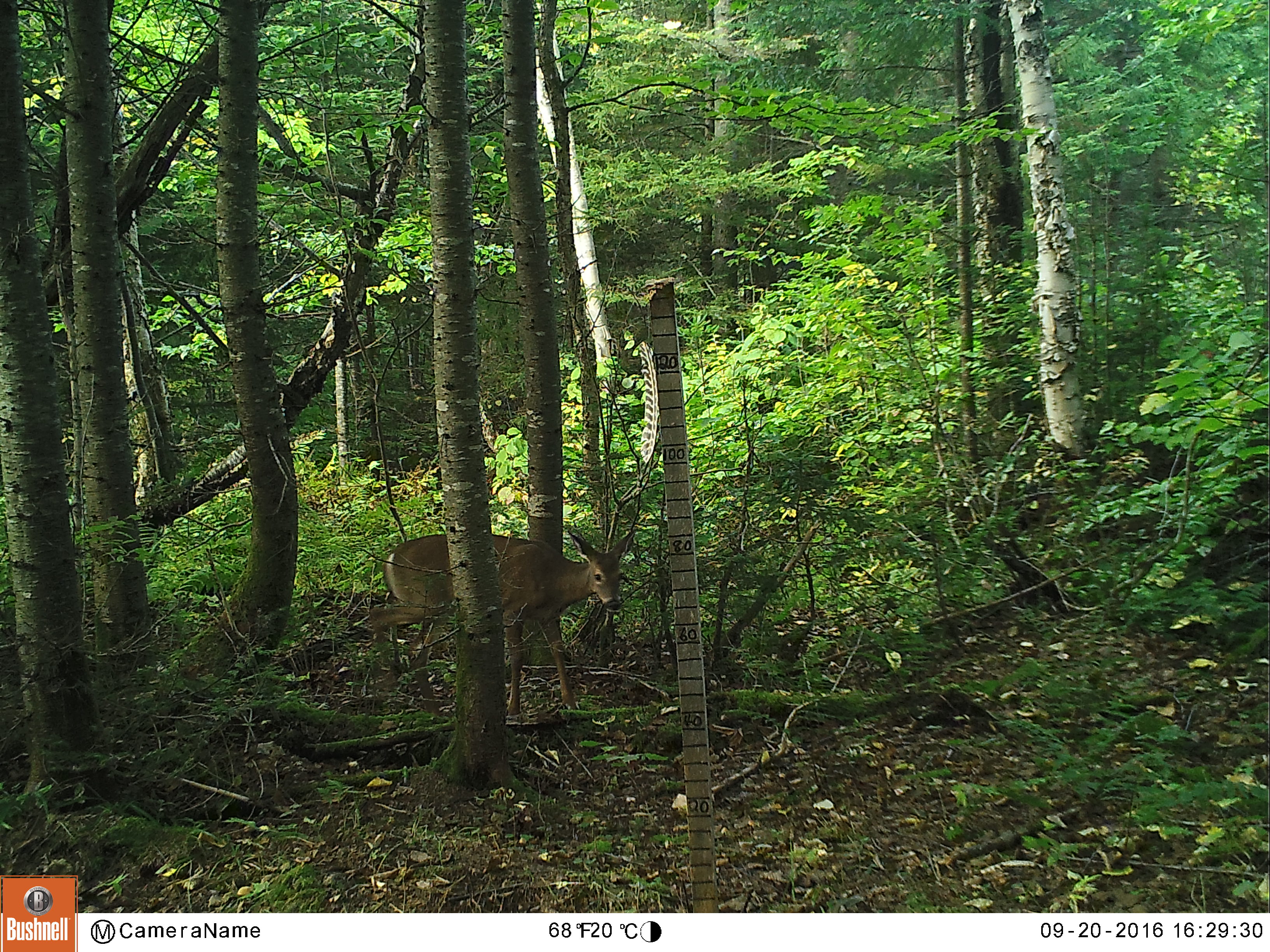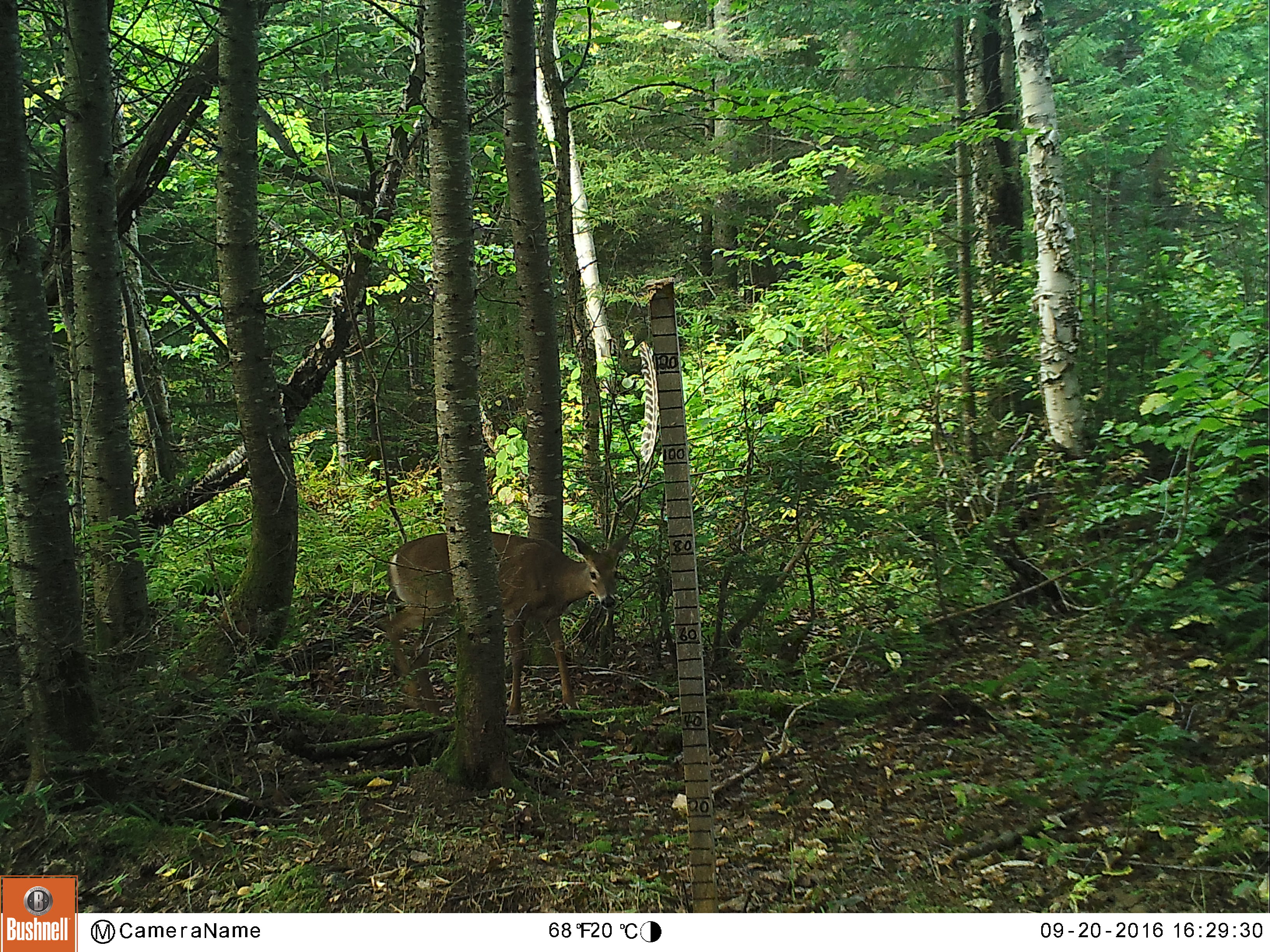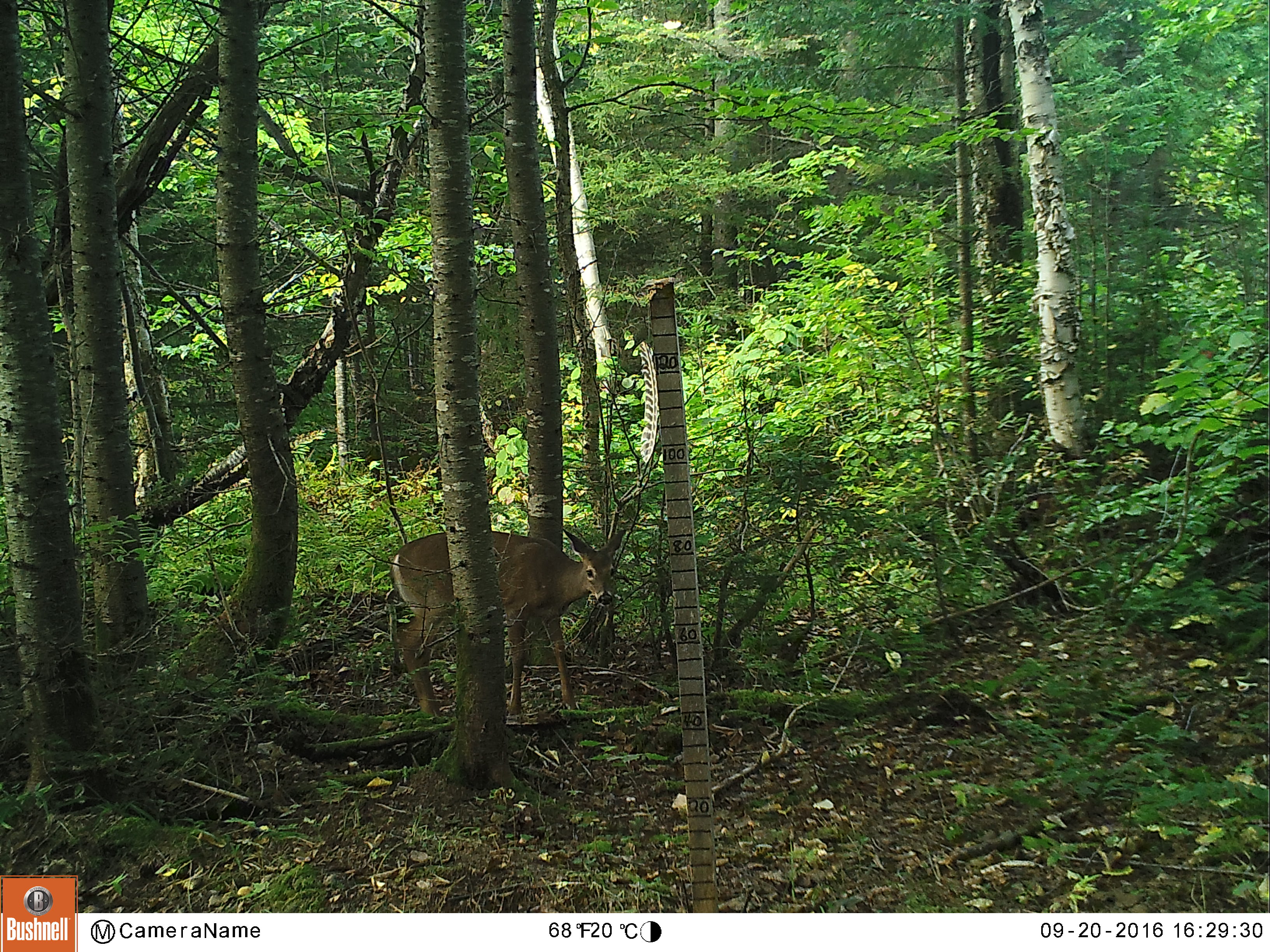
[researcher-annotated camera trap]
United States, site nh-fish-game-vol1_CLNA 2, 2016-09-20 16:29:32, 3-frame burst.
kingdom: Animalia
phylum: Chordata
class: Mammalia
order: Artiodactyla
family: Cervidae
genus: Odocoileus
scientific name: Odocoileus virginianus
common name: white-tailed deer